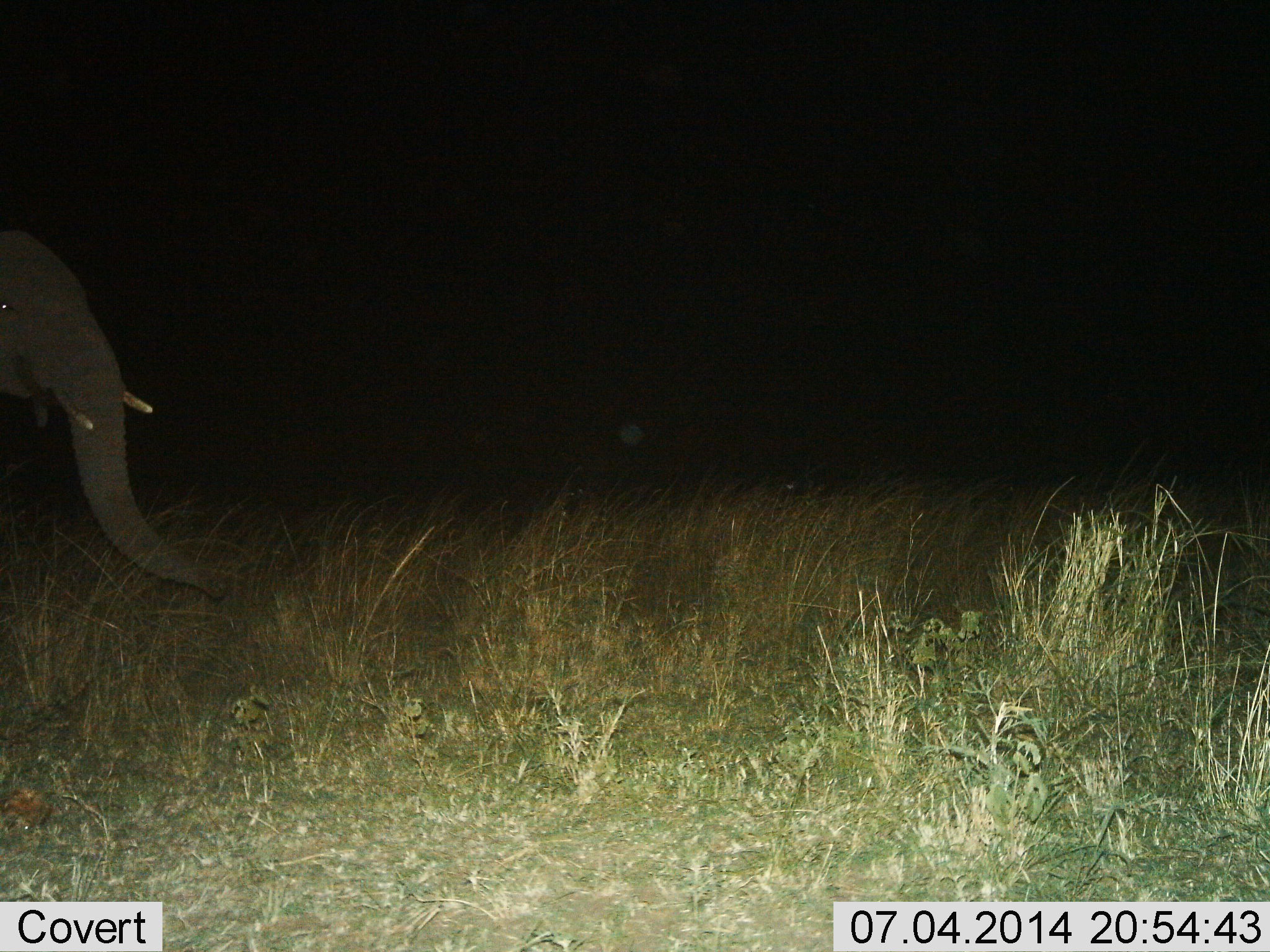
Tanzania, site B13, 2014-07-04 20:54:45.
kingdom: Animalia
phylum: Chordata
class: Mammalia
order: Proboscidea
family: Elephantidae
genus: Loxodonta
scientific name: Loxodonta africana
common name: african bush elephant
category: elephant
Elephant (african bush elephant) (Loxodonta africana), count 1. Behavior (volunteer vote fractions): standing 40%, resting 0%, moving 60%, interacting 0%. Young present (vote fraction): 0%. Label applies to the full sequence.